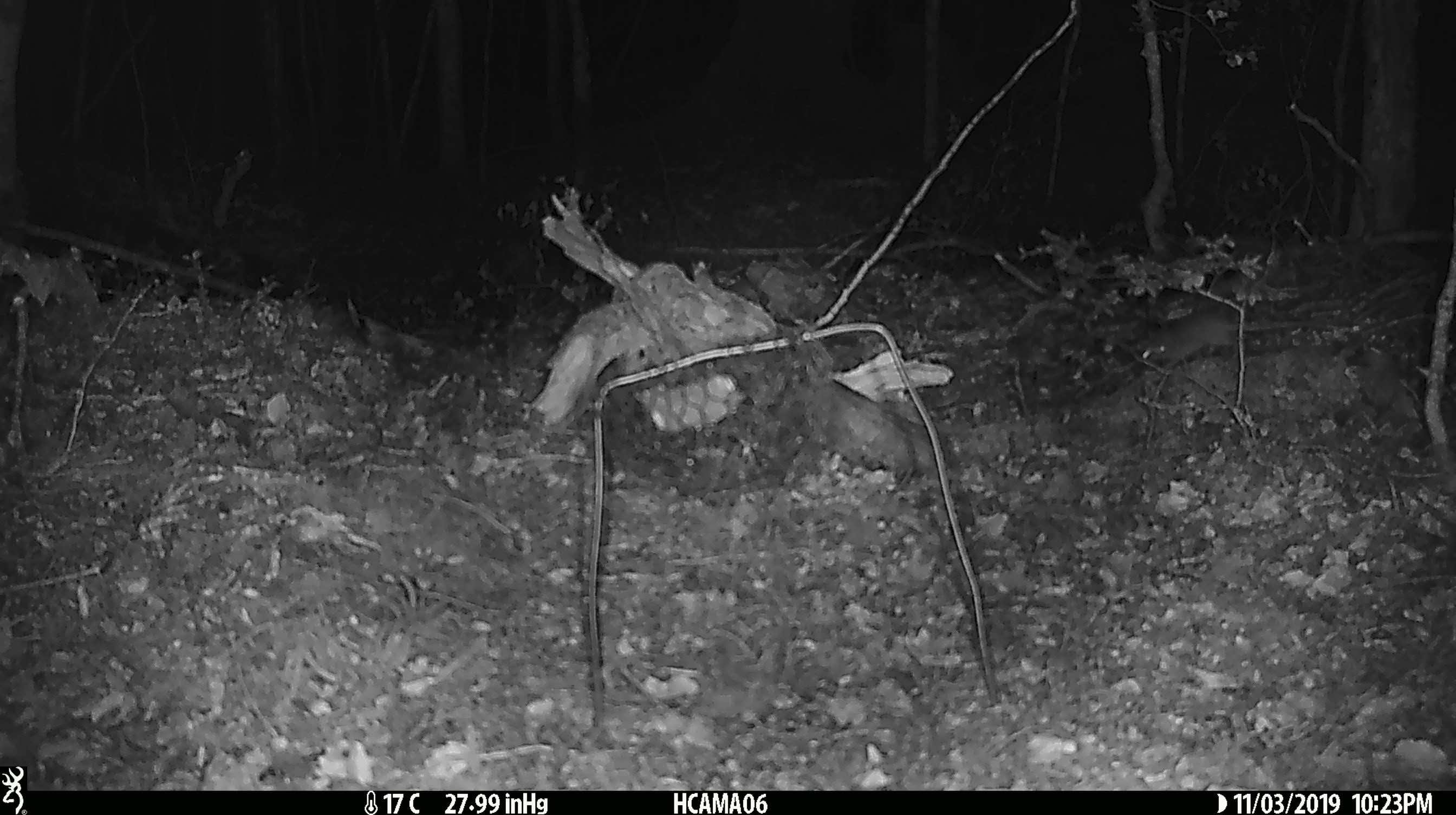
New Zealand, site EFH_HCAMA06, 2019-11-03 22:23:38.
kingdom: Animalia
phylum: Chordata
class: Mammalia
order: Rodentia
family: Muridae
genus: Mus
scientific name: Mus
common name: mouse